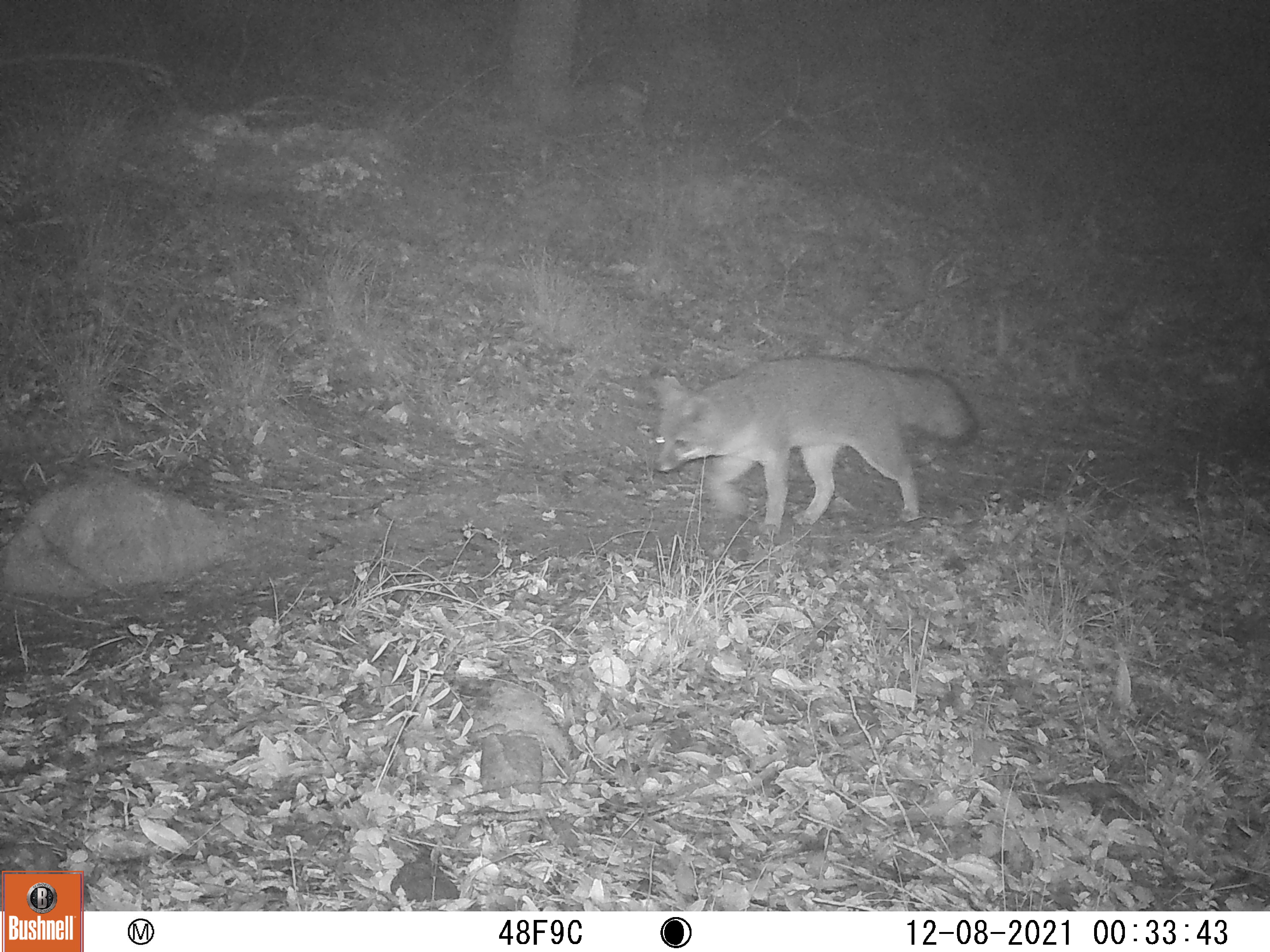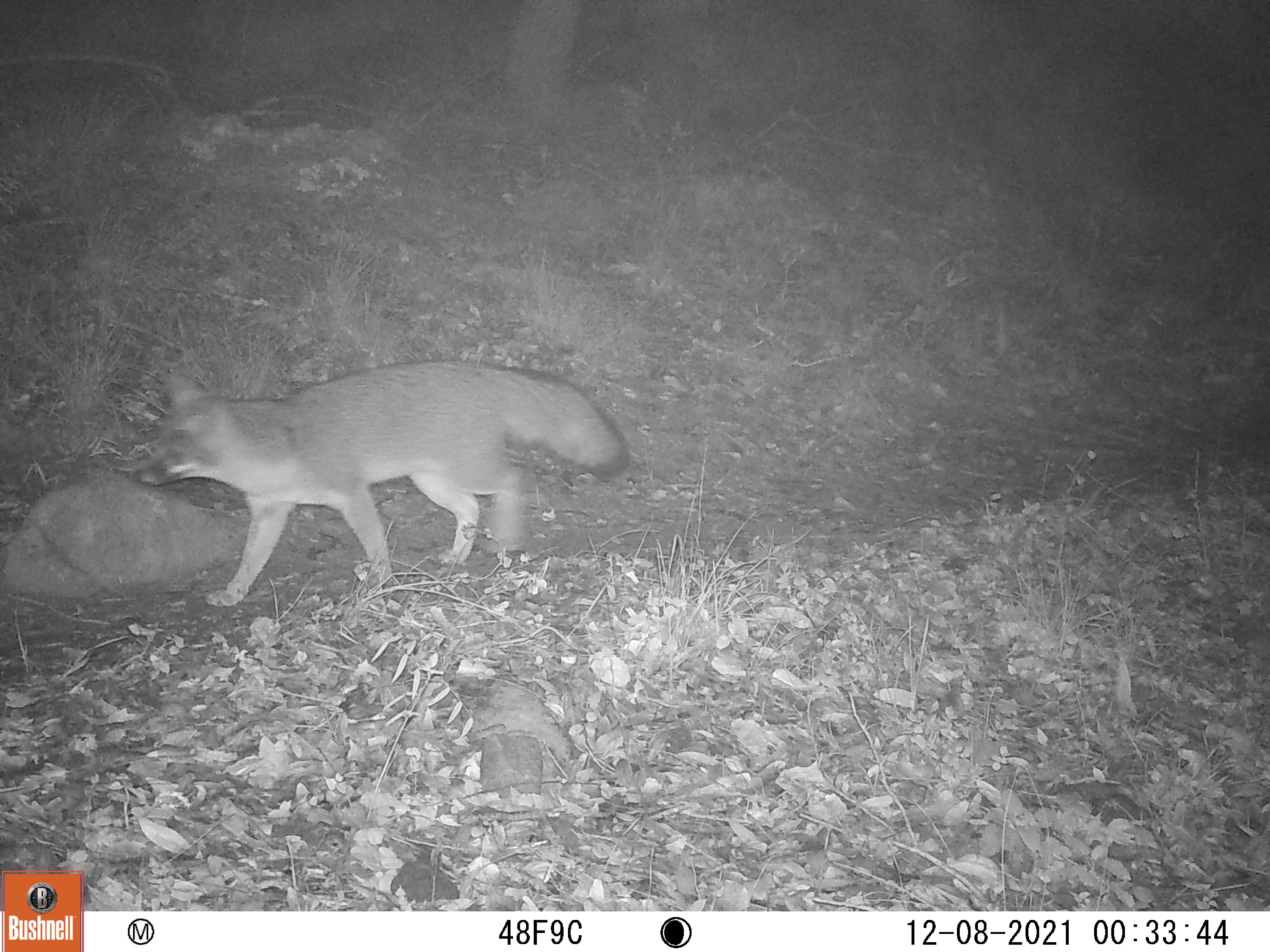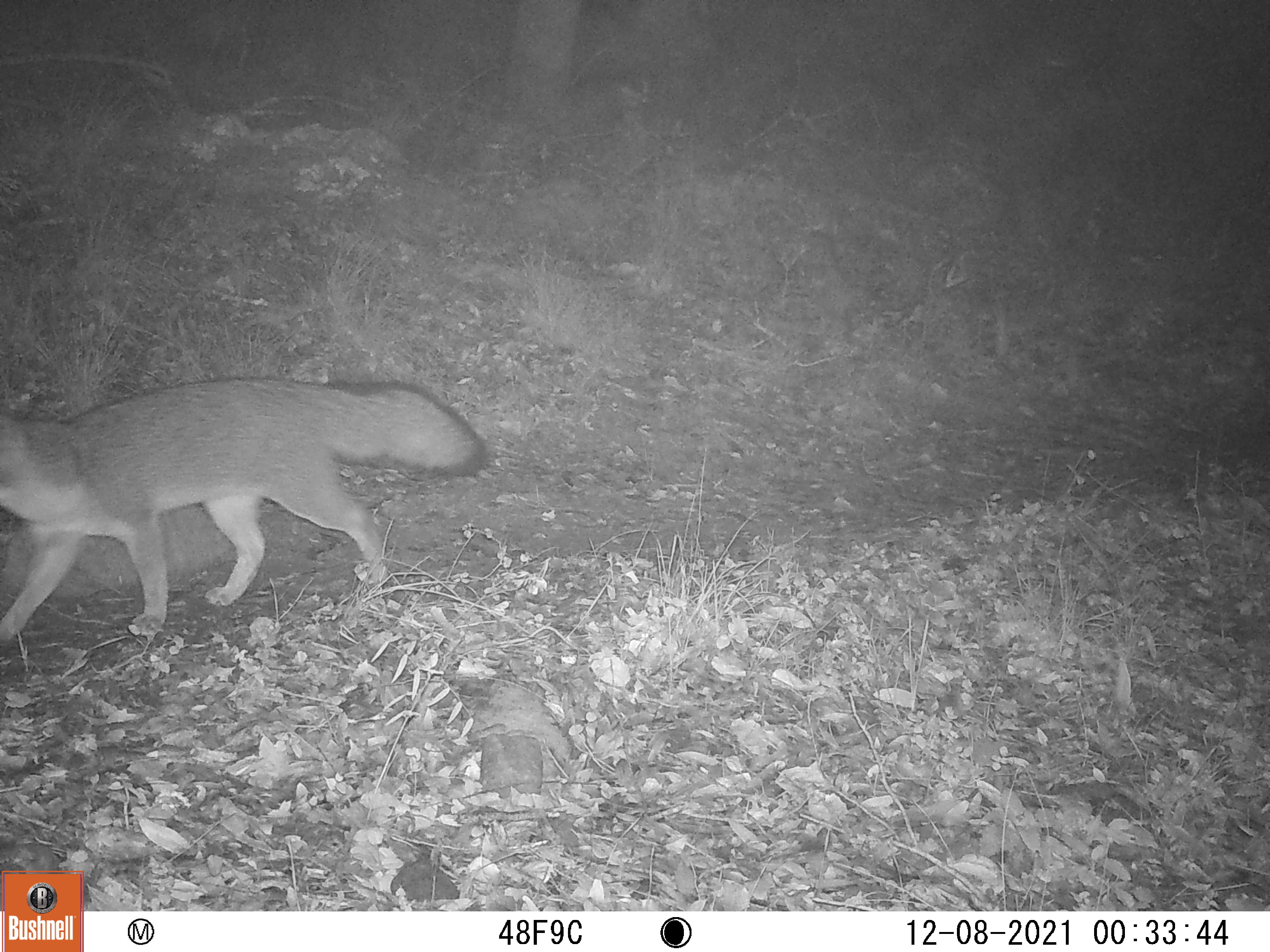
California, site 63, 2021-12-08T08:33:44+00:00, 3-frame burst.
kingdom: Animalia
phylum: Chordata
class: Mammalia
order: Carnivora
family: Canidae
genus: Urocyon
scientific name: Urocyon cinereoargenteus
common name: gray fox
Gray fox (Urocyon cinereoargenteus).